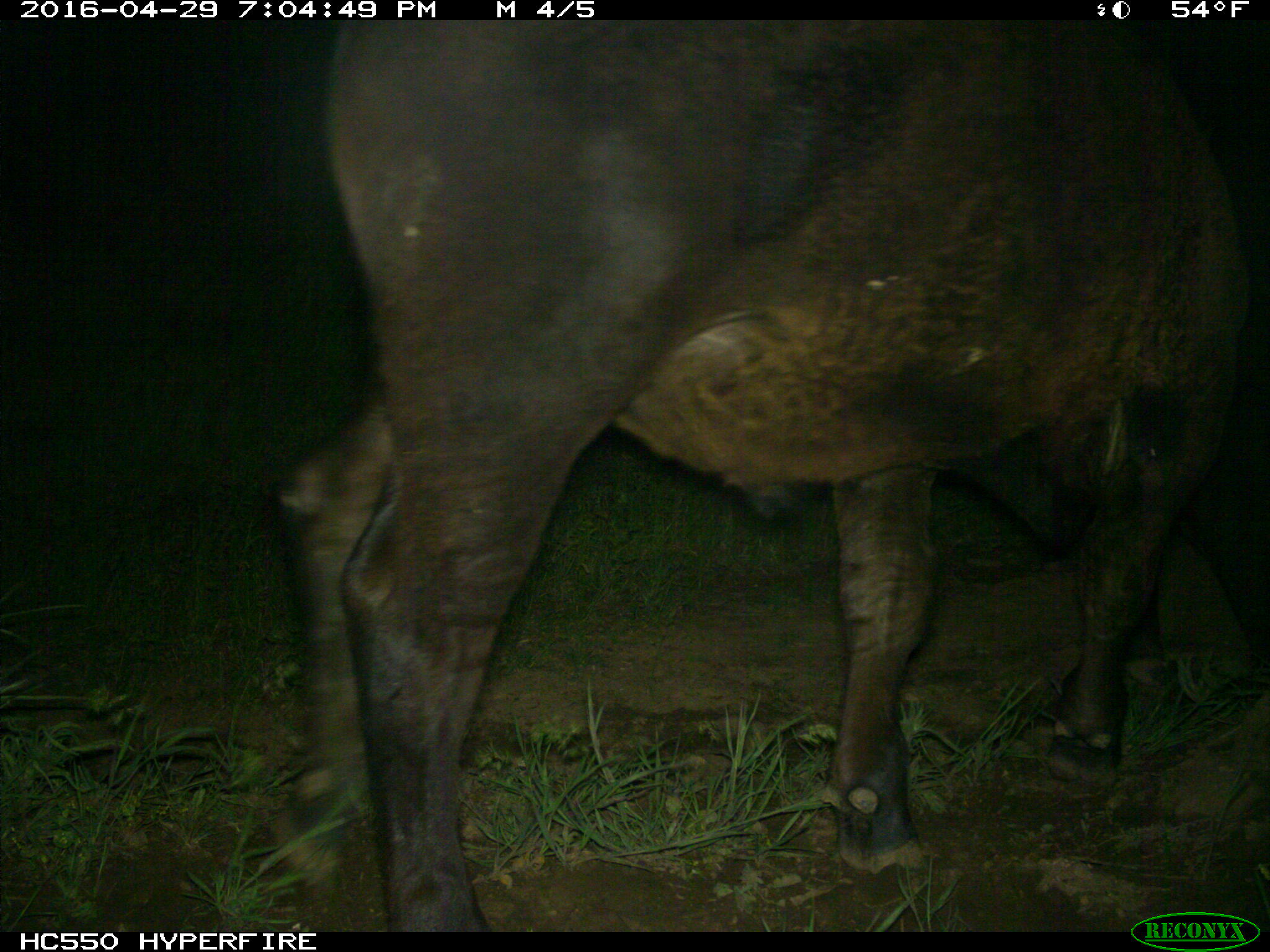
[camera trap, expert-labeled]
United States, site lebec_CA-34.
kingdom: Animalia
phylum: Chordata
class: Mammalia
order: Artiodactyla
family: Bovidae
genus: Bos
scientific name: Bos taurus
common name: domestic cow